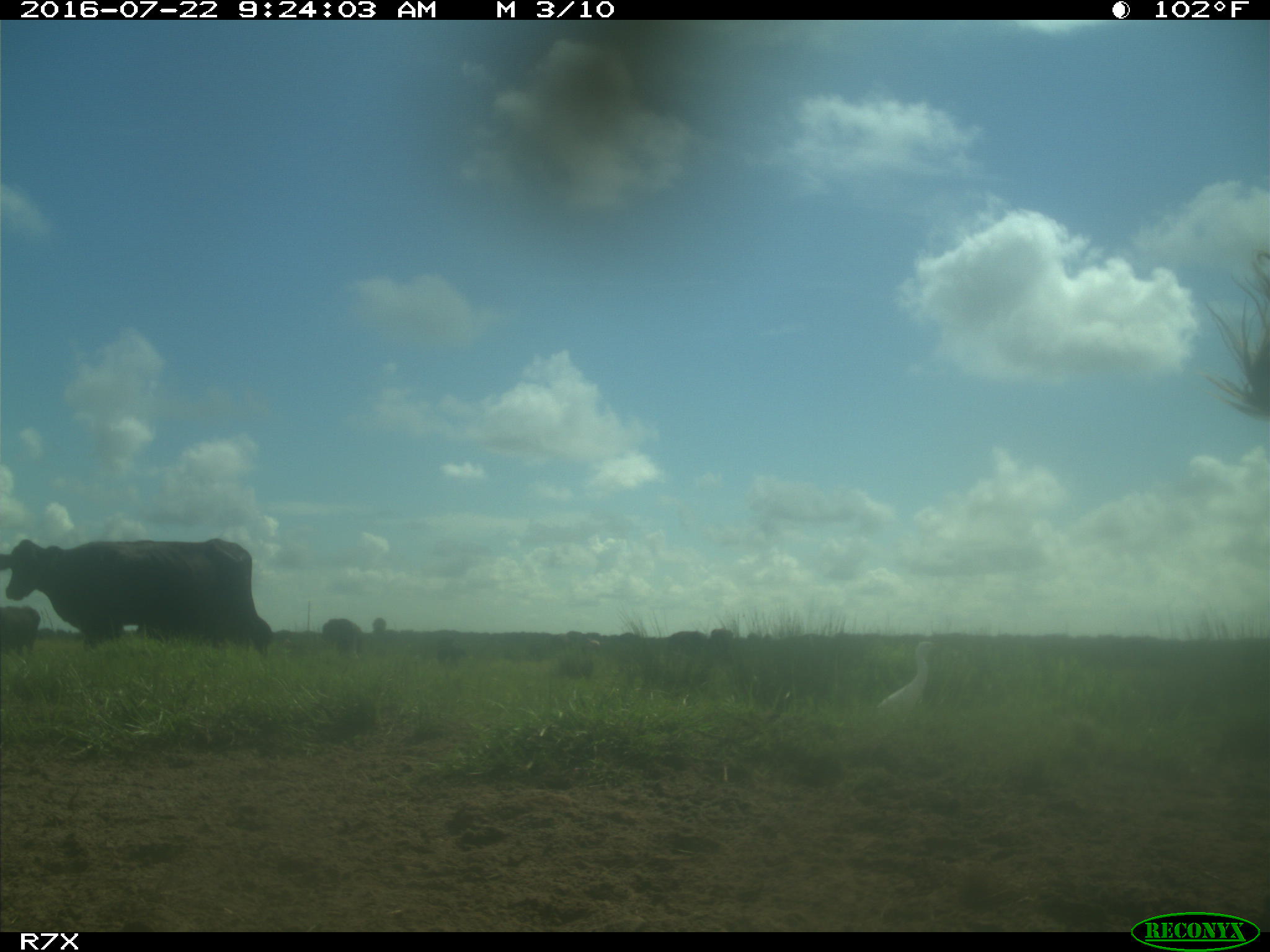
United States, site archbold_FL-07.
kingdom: Animalia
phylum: Chordata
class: Mammalia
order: Artiodactyla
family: Bovidae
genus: Bos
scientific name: Bos taurus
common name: domestic cow